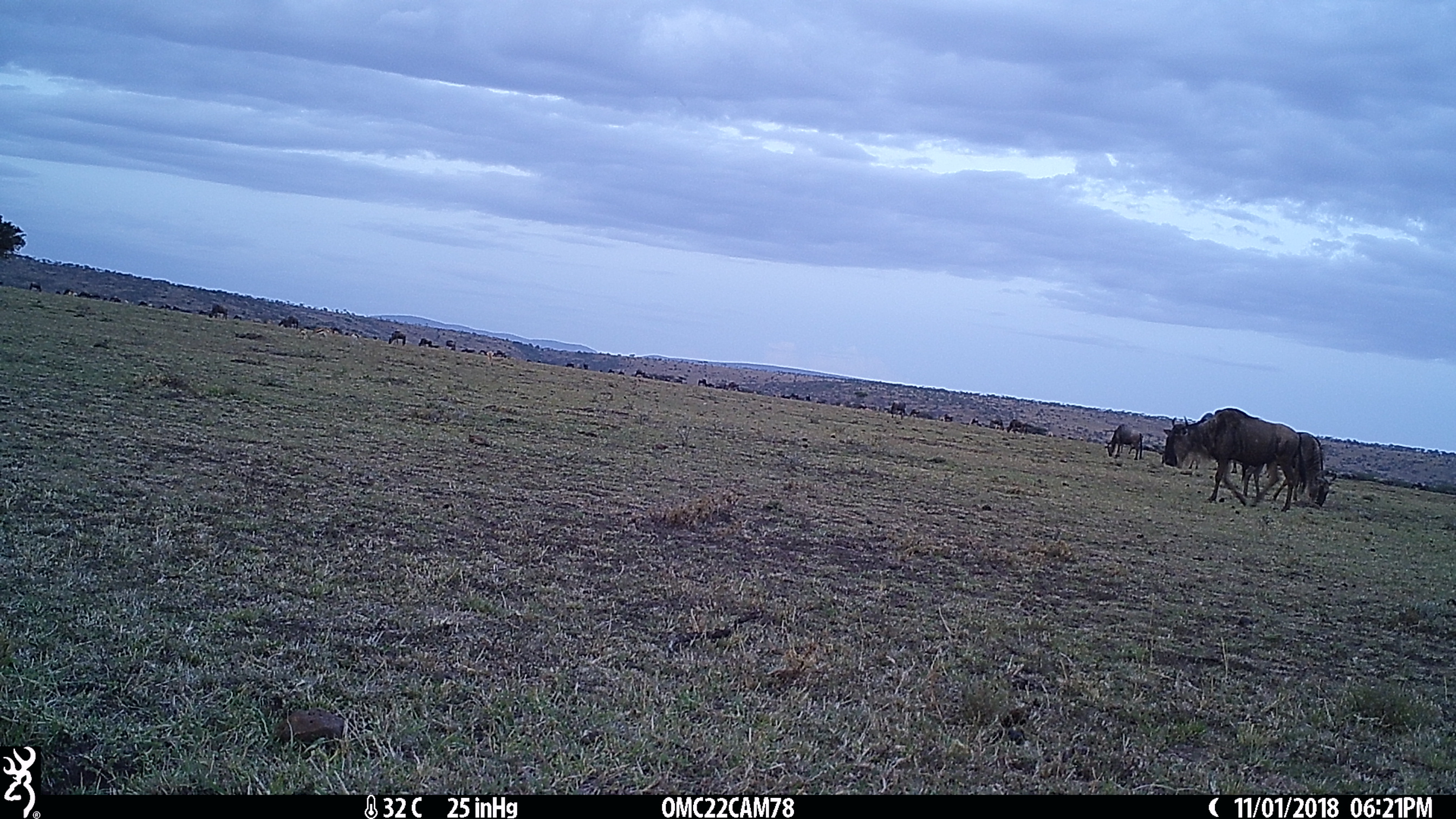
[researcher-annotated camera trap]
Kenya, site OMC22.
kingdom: Animalia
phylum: Chordata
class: Mammalia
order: Artiodactyla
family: Bovidae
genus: Connochaetes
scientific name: Connochaetes taurinus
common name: blue wildebeest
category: wildebeest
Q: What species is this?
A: Wildebeest (blue wildebeest) (Connochaetes taurinus).